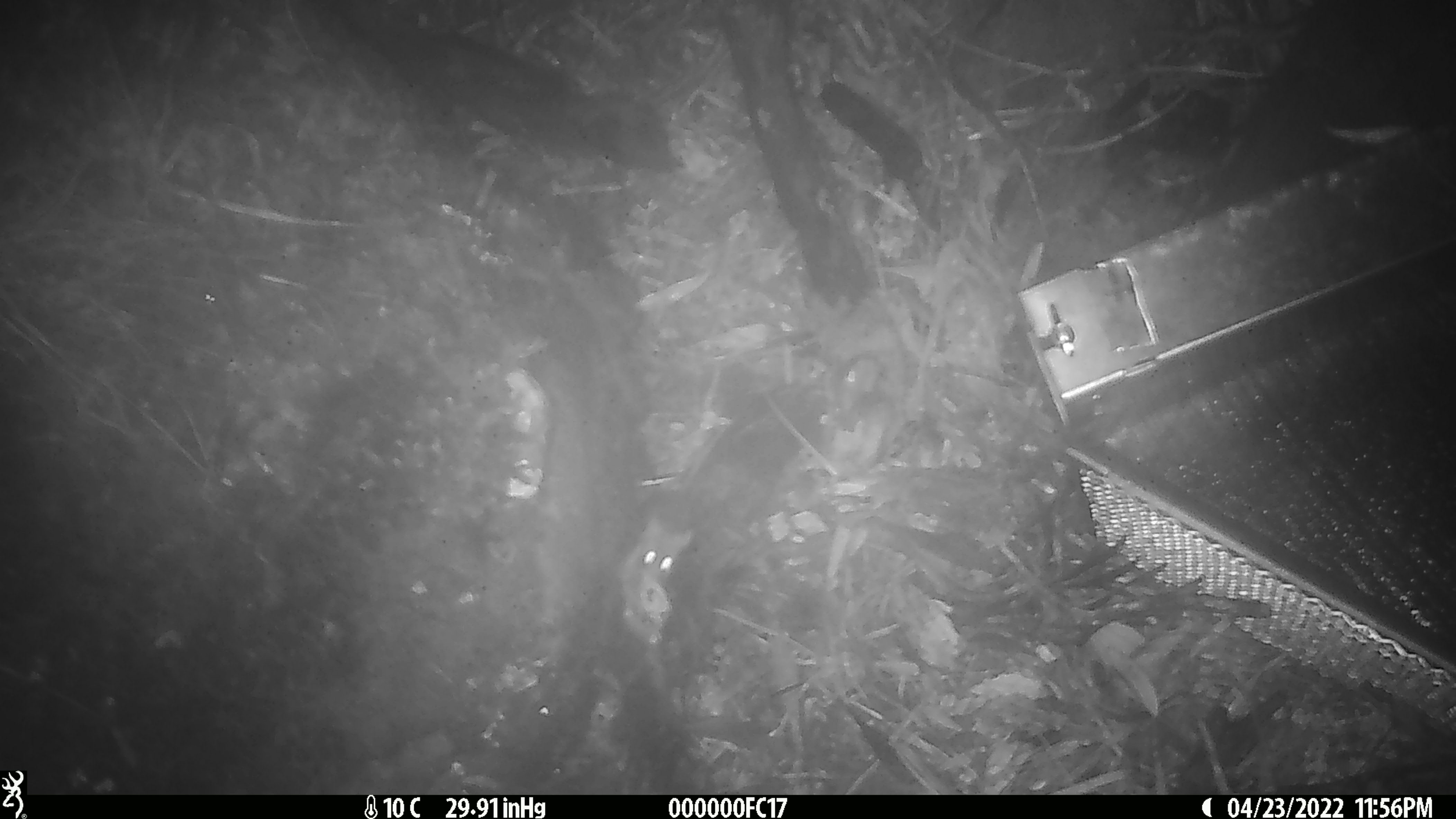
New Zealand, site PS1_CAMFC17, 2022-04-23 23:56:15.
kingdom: Animalia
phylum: Chordata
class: Mammalia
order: Rodentia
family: Muridae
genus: Mus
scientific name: Mus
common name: mouse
Mouse (Mus).